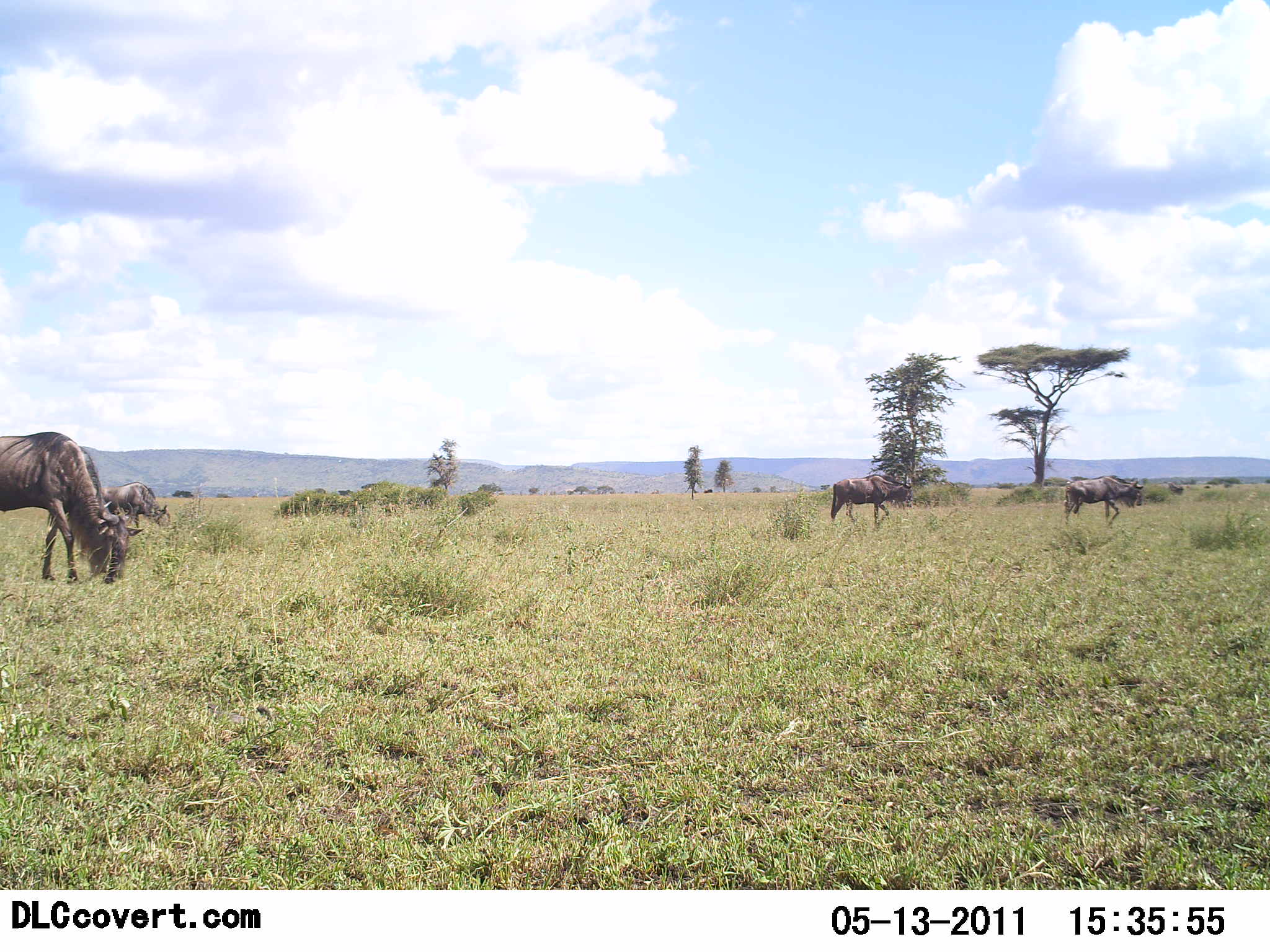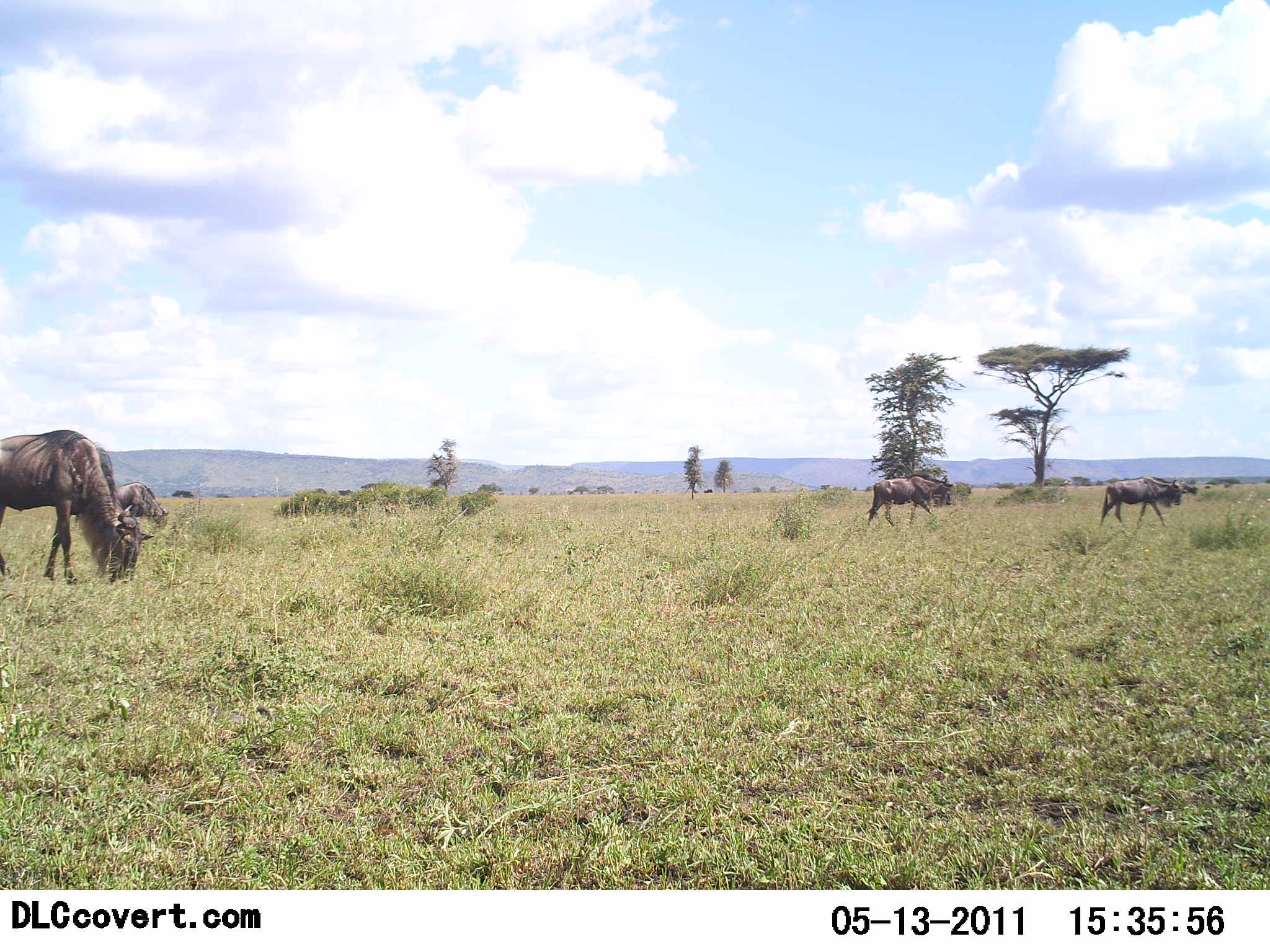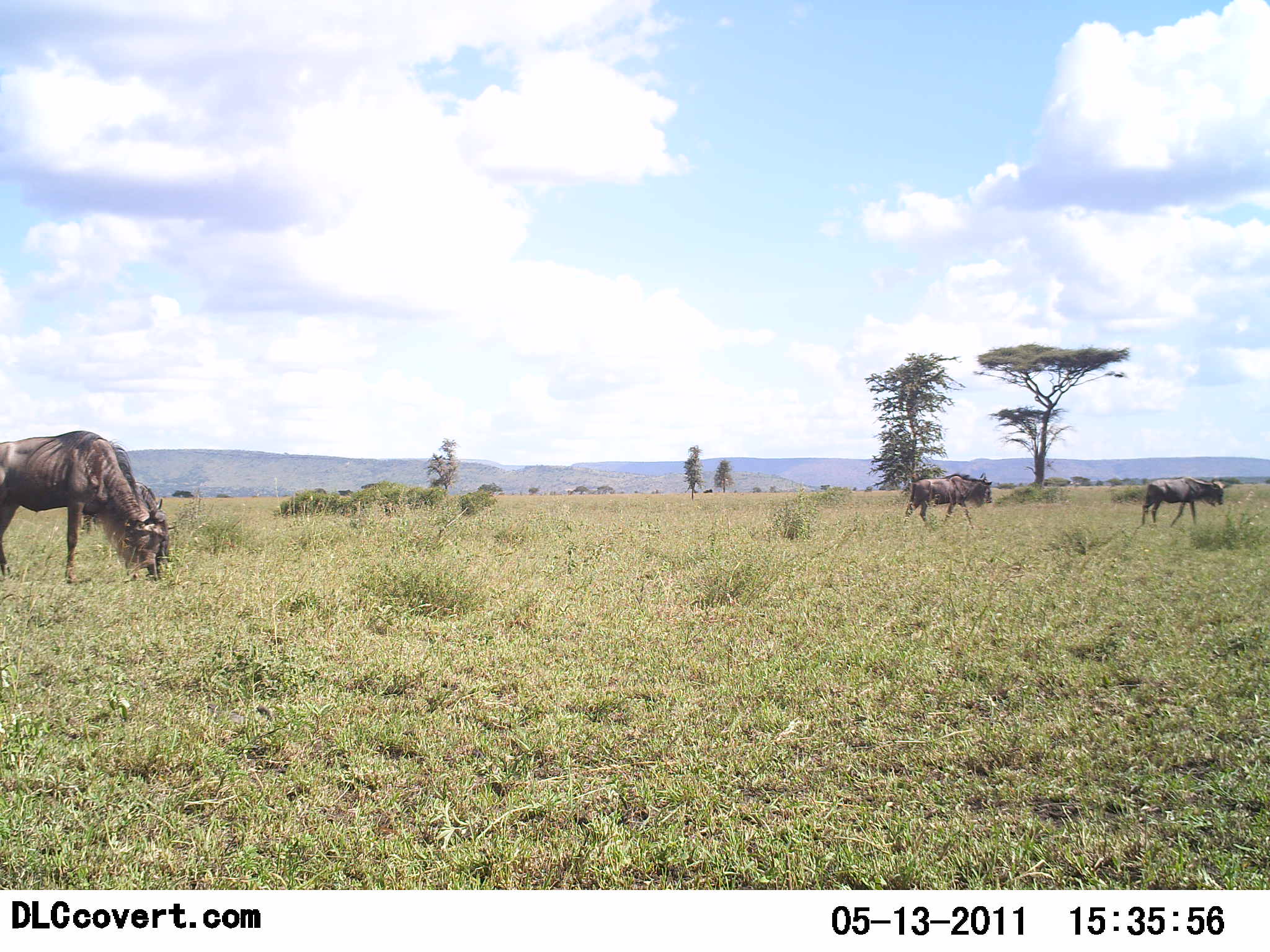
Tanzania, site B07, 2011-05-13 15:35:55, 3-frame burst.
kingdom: Animalia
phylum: Chordata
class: Mammalia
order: Artiodactyla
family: Bovidae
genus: Connochaetes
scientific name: Connochaetes taurinus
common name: blue wildebeest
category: wildebeest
Wildebeest (blue wildebeest) (Connochaetes taurinus), count 4. Behavior (volunteer vote fractions): standing 13%, resting 7%, moving 87%, interacting 0%. Young present (vote fraction): 7%. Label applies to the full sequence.